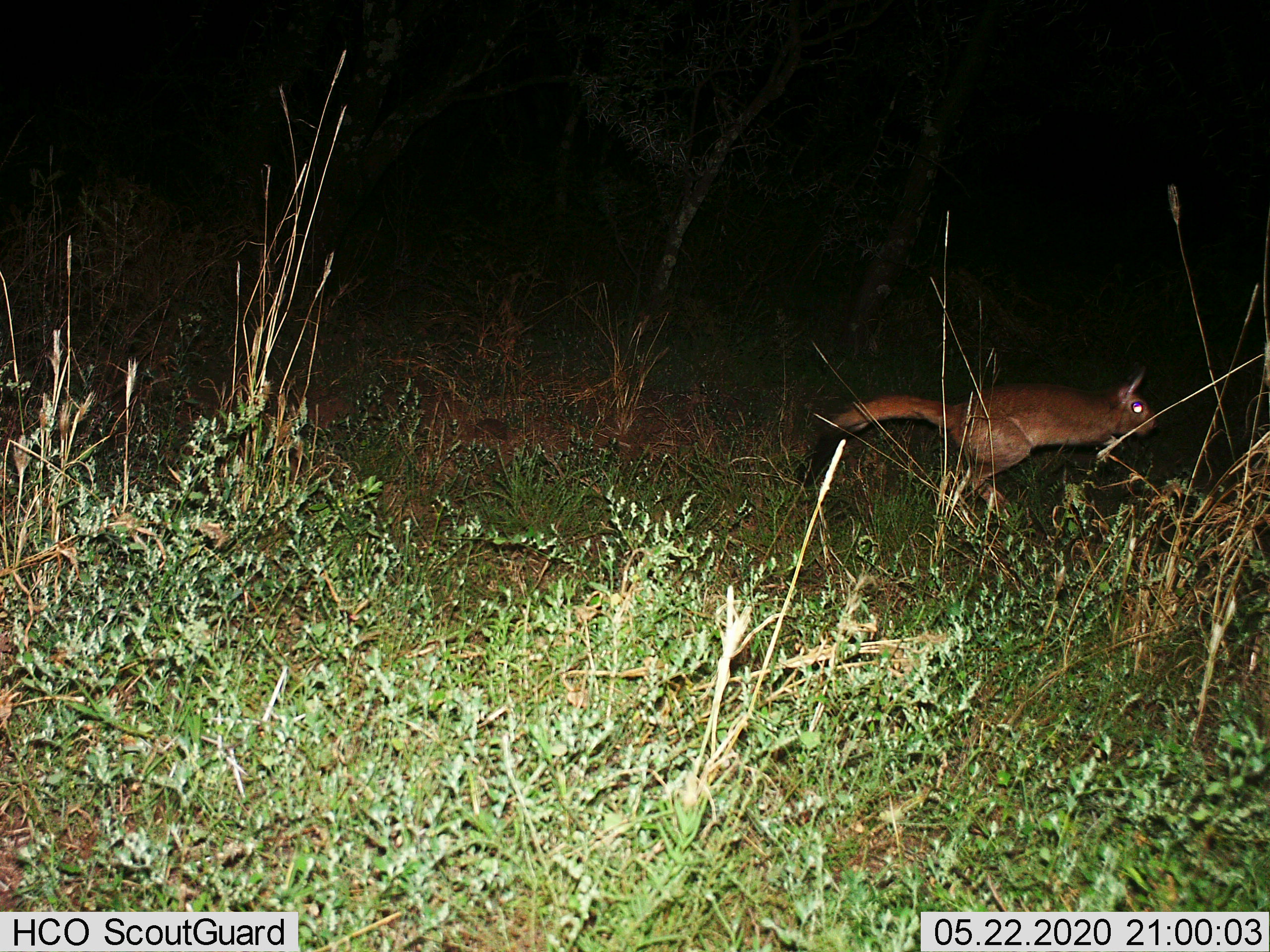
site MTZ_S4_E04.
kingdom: Animalia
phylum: Chordata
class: Mammalia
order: Rodentia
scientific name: Rodentia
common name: rodent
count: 1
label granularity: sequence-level